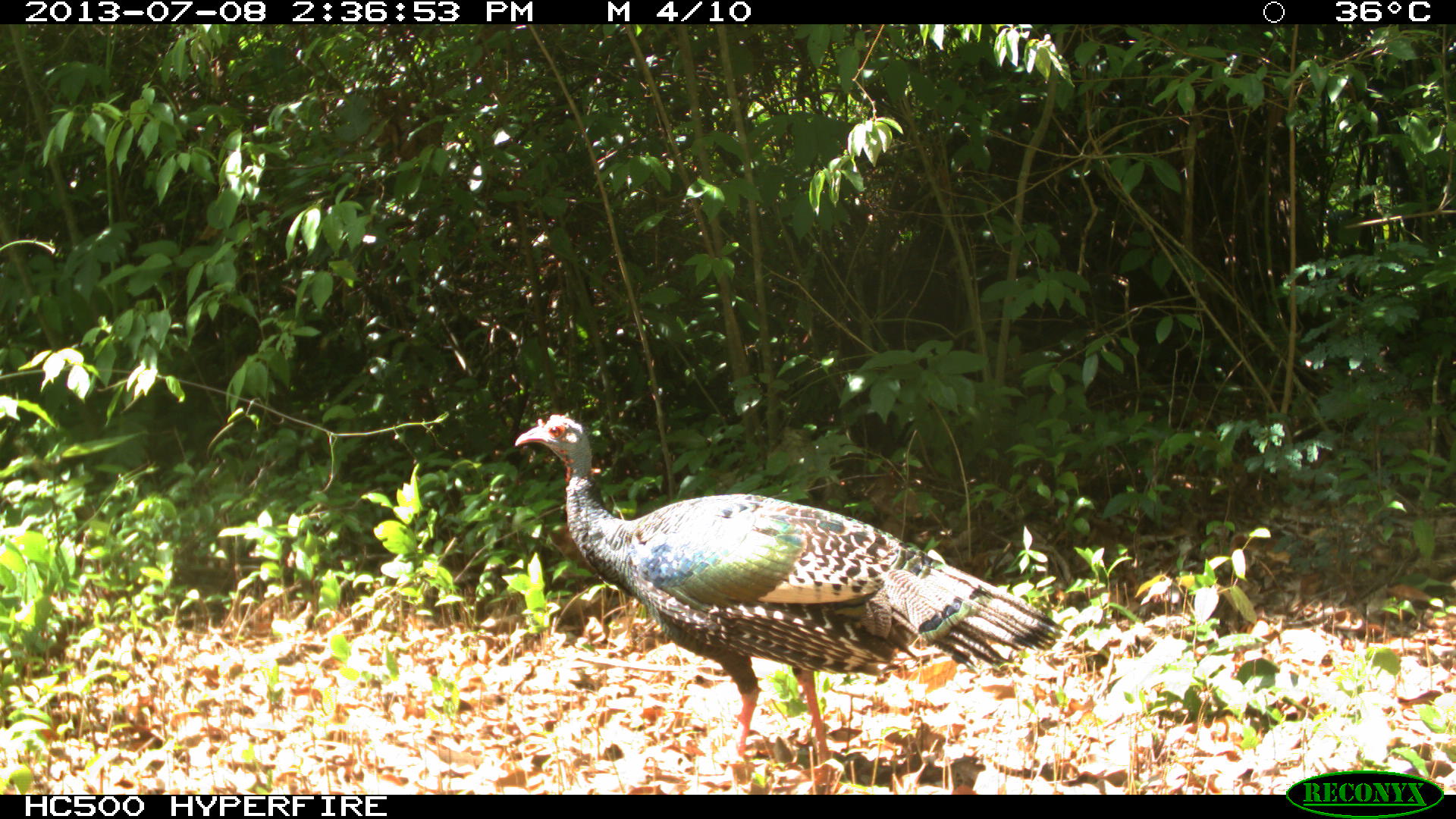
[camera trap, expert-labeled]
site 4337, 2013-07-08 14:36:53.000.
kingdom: Animalia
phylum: Chordata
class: Aves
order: Galliformes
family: Phasianidae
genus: Meleagris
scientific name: Meleagris ocellata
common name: ocellated turkey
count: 1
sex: female